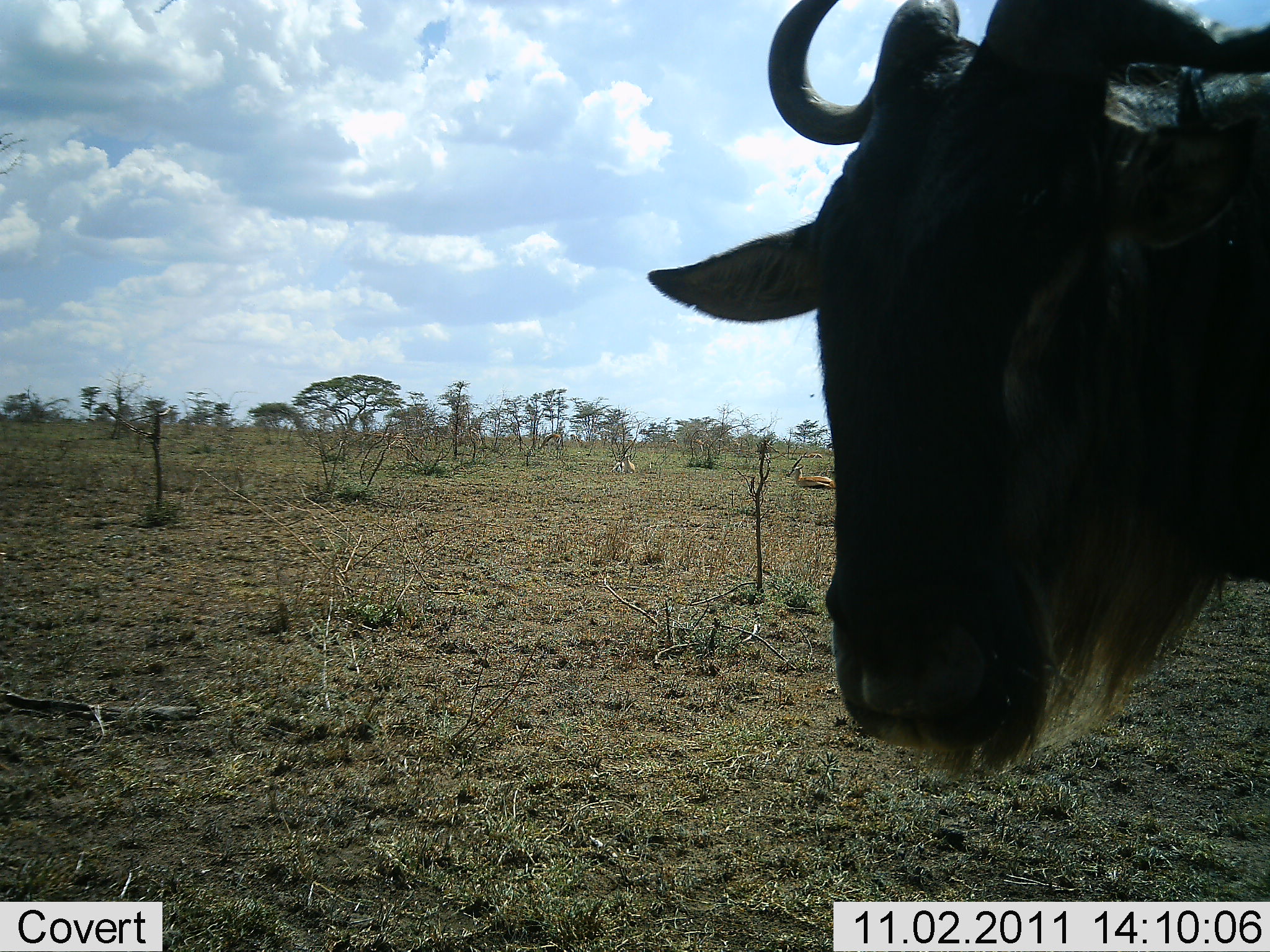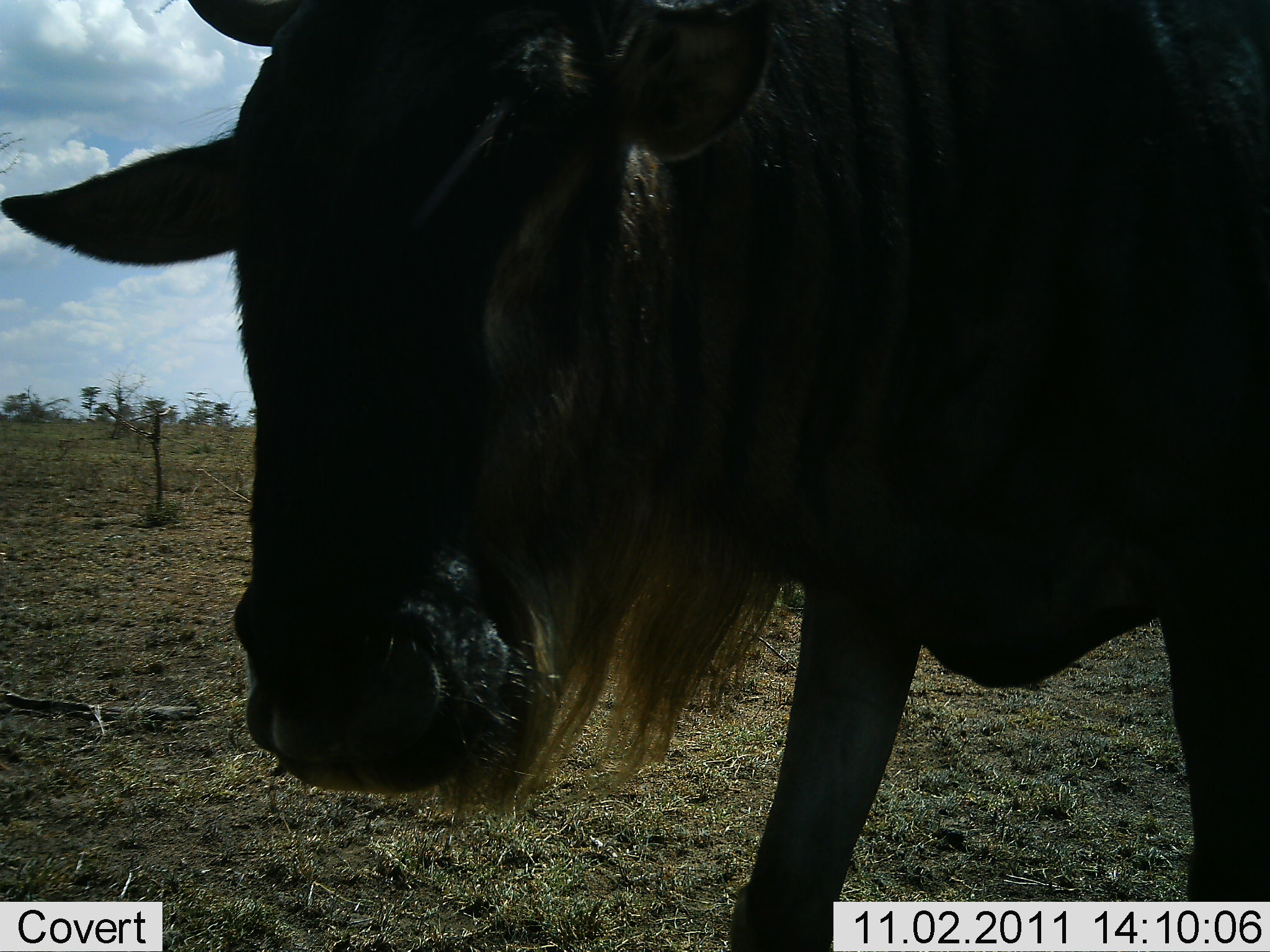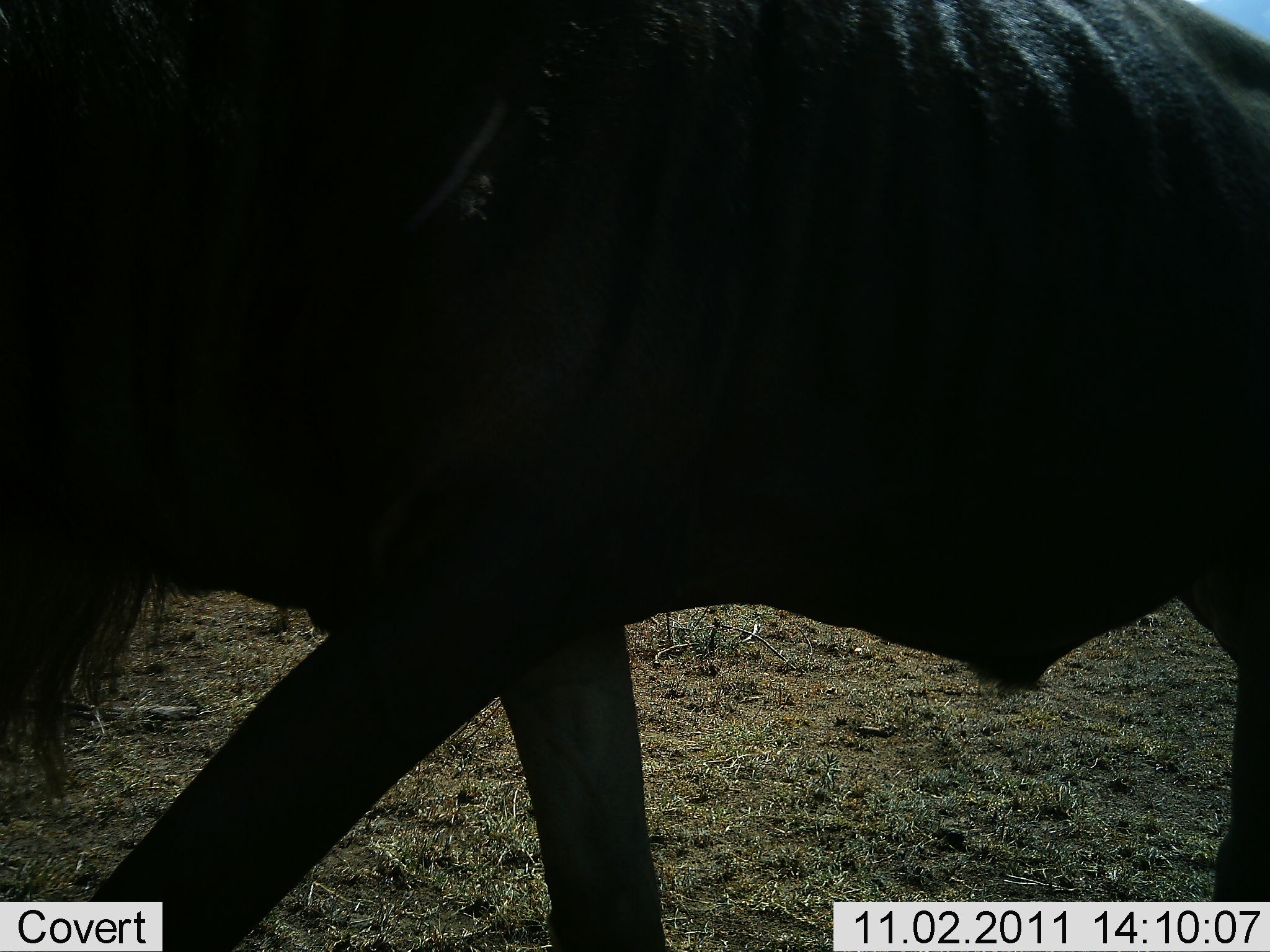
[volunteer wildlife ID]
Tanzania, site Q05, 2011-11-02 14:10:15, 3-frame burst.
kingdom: Animalia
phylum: Chordata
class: Mammalia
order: Artiodactyla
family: Bovidae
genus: Connochaetes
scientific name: Connochaetes taurinus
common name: blue wildebeest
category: wildebeest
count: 1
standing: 0%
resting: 0%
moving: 100%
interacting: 0%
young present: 0%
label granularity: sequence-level